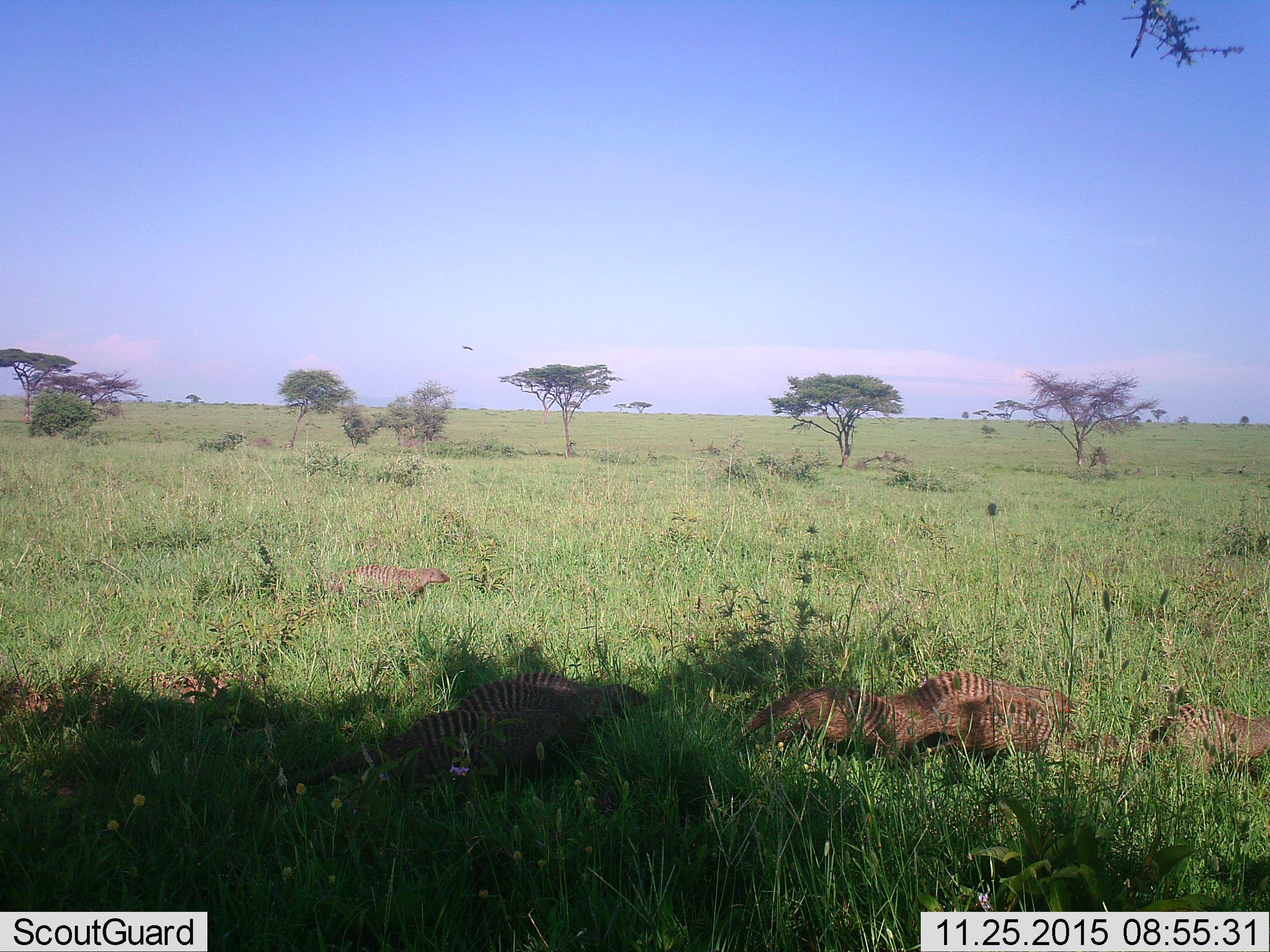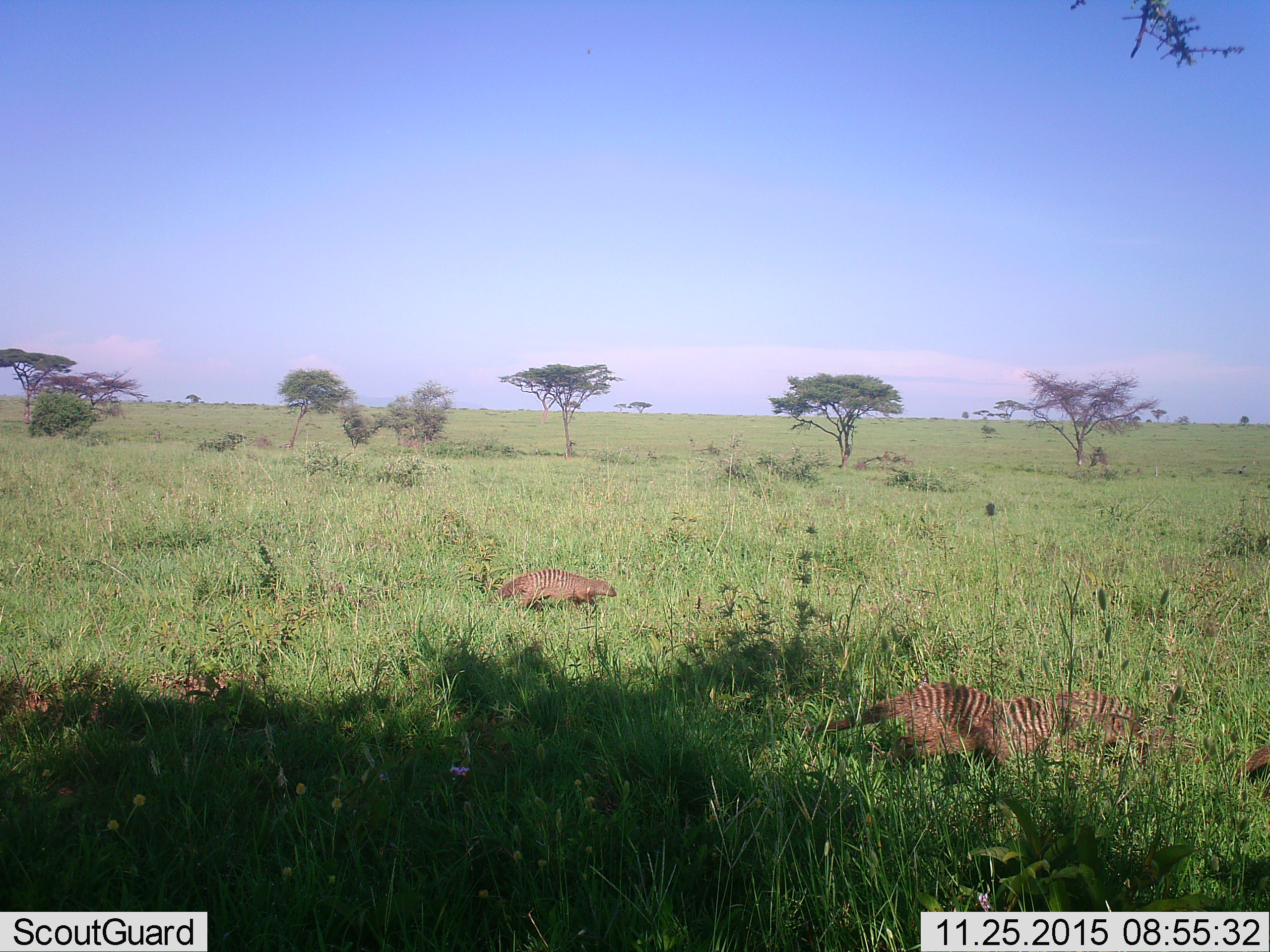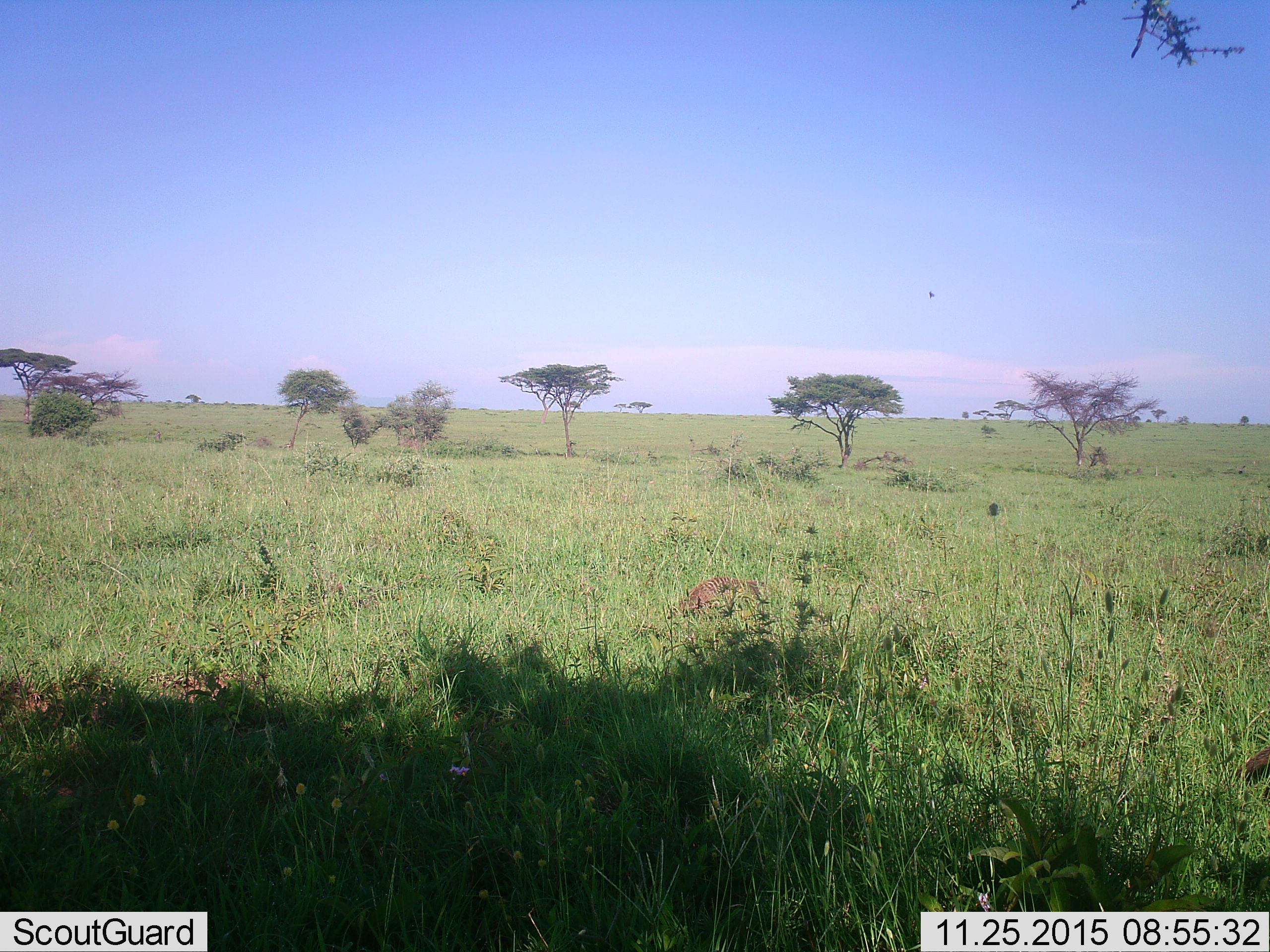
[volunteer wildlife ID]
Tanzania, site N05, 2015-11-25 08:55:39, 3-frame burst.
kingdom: Animalia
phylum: Chordata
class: Mammalia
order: Carnivora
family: Herpestidae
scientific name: Herpestidae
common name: mongoose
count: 8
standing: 12%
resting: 12%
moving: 100%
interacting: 0%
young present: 25%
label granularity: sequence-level